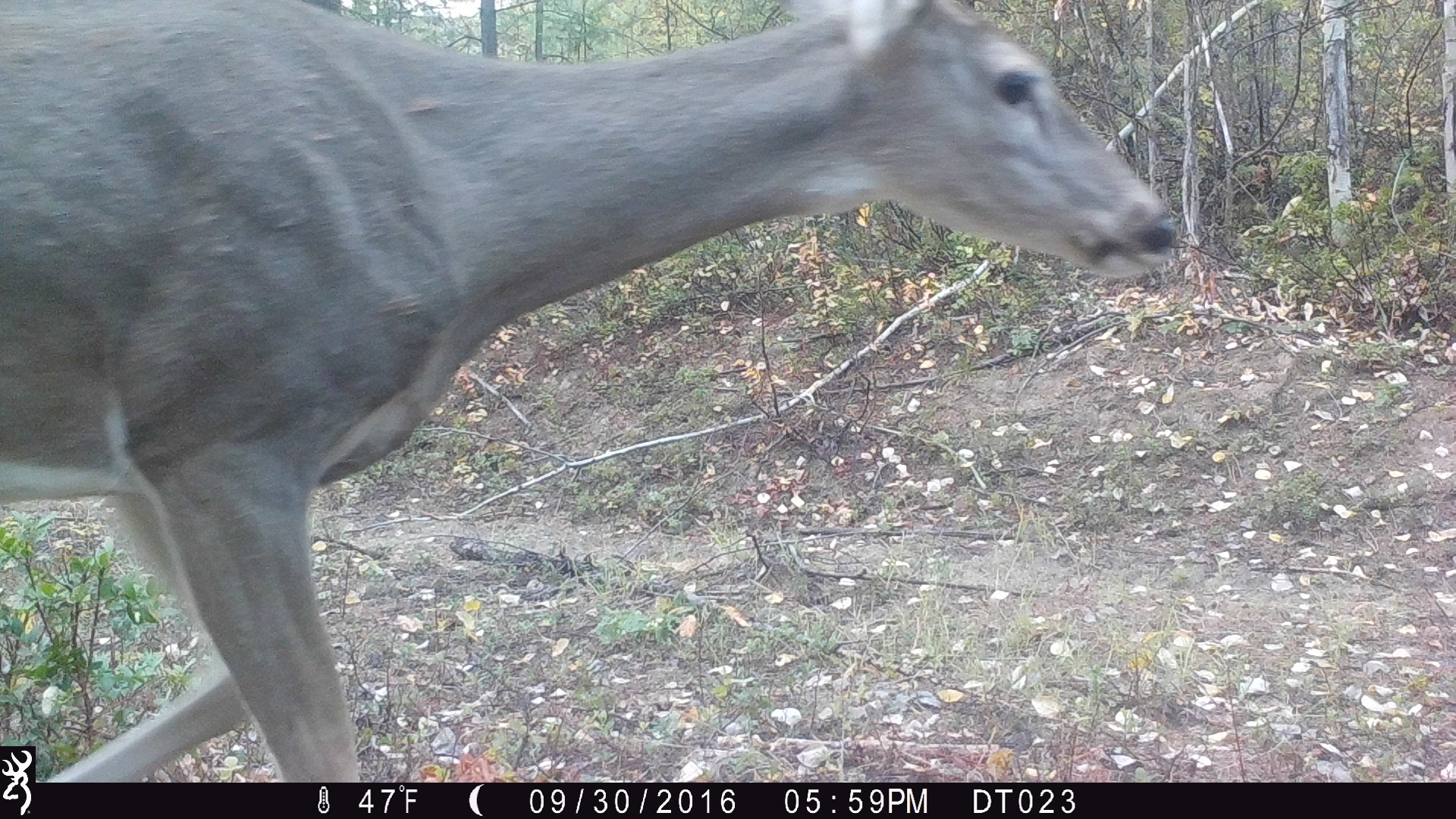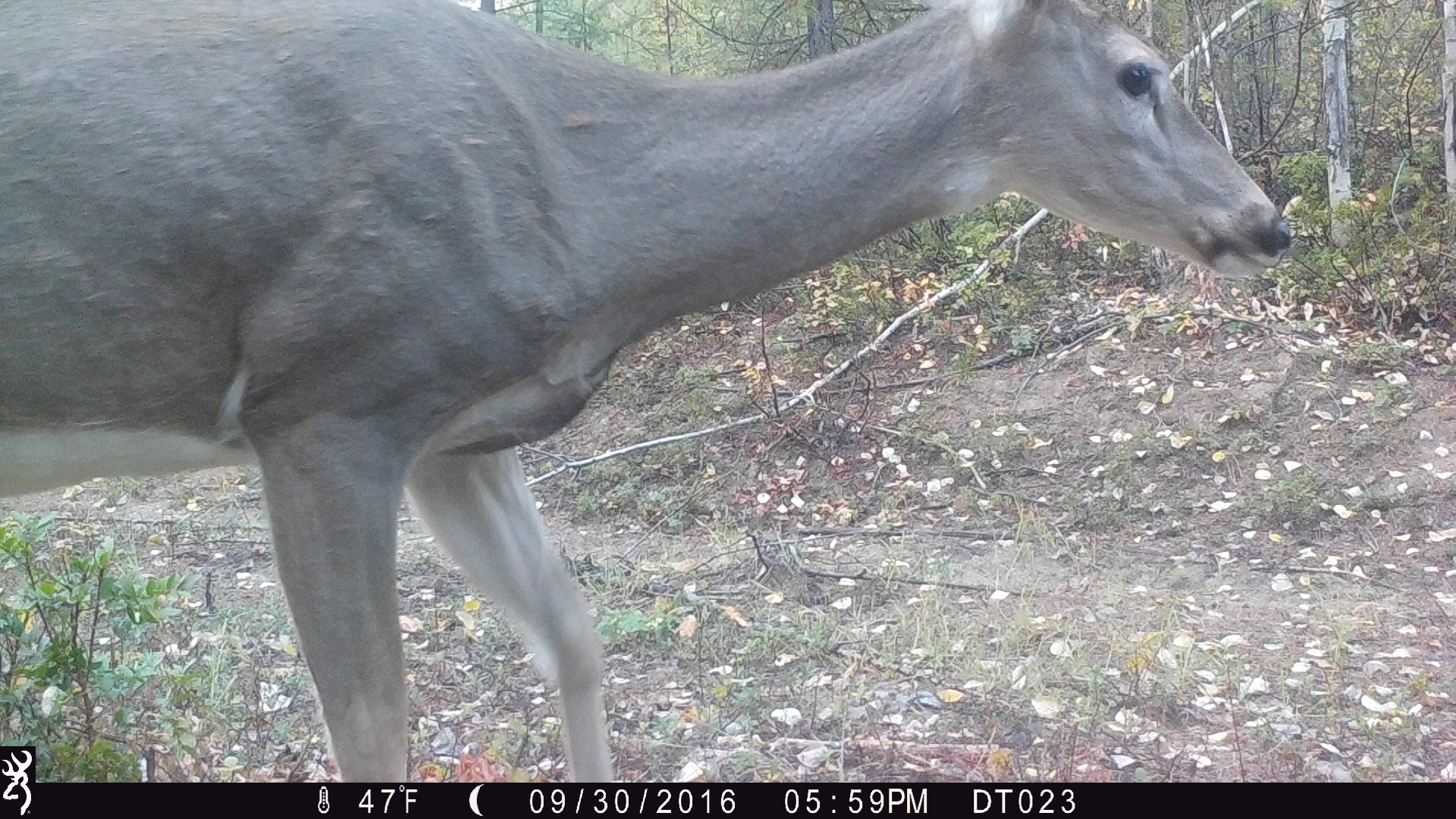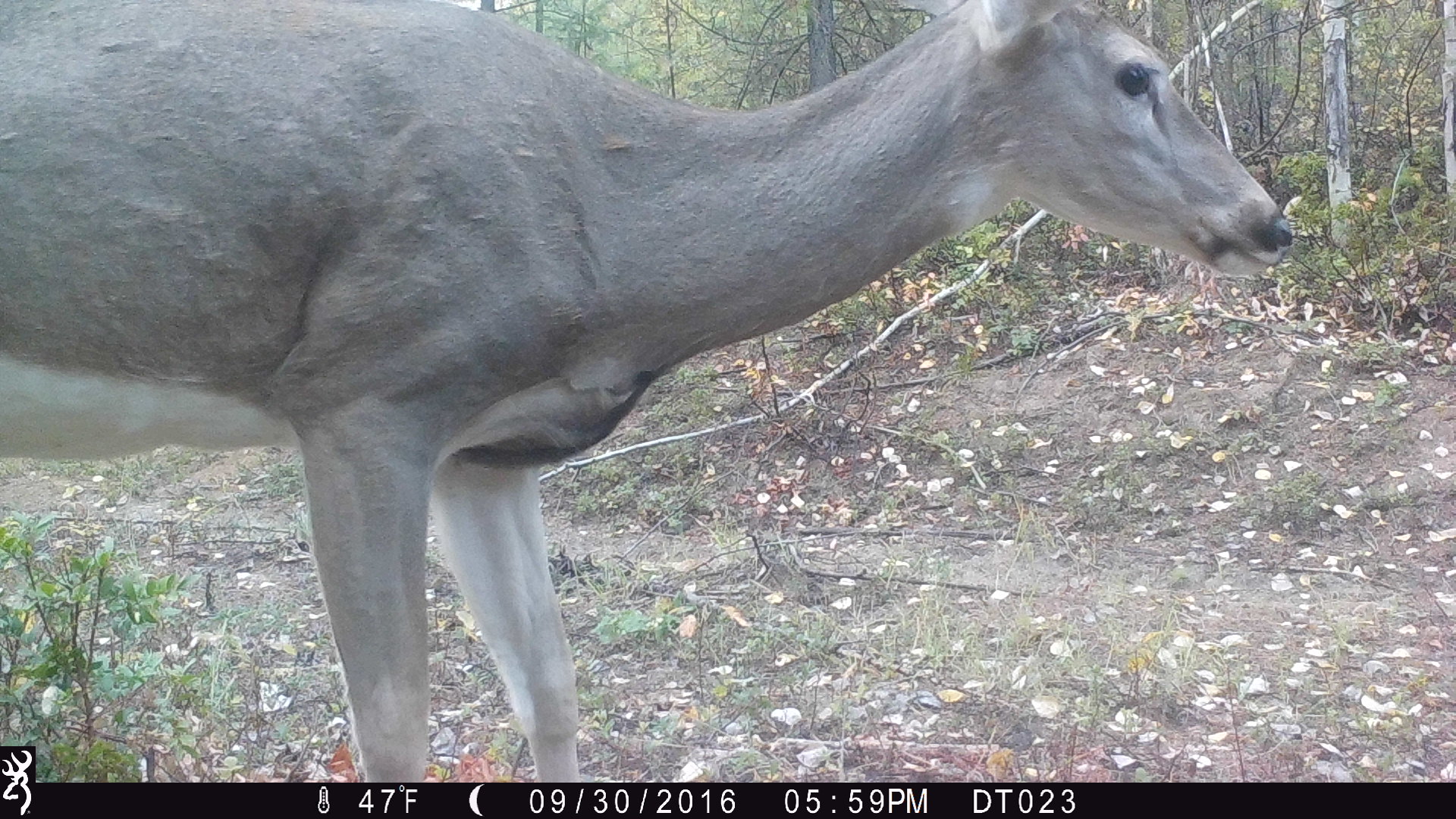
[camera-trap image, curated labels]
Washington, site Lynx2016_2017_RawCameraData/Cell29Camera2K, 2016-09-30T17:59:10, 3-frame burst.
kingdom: Animalia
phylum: Chordata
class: Mammalia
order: Artiodactyla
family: Cervidae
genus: Odocoileus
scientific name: Odocoileus virginianus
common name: white-tailed deer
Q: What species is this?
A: Odocoileus virginianus (white-tailed deer).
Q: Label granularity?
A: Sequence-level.